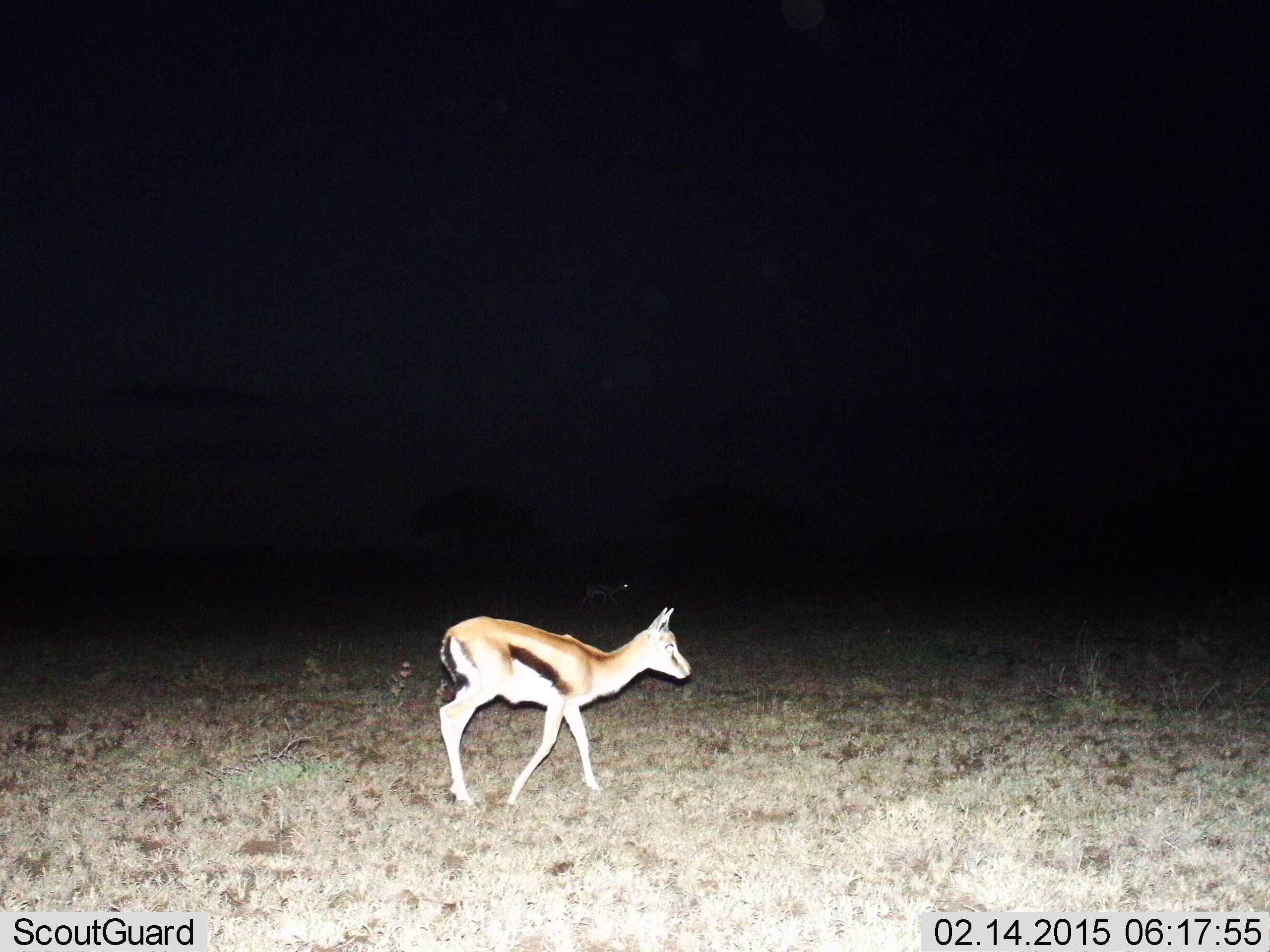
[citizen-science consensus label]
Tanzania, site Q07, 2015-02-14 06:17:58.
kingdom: Animalia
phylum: Chordata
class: Mammalia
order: Artiodactyla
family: Bovidae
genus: Eudorcas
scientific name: Eudorcas thomsonii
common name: thomson's gazelle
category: gazellethomsons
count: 1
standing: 10%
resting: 0%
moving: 90%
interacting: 0%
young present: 0%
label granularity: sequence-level